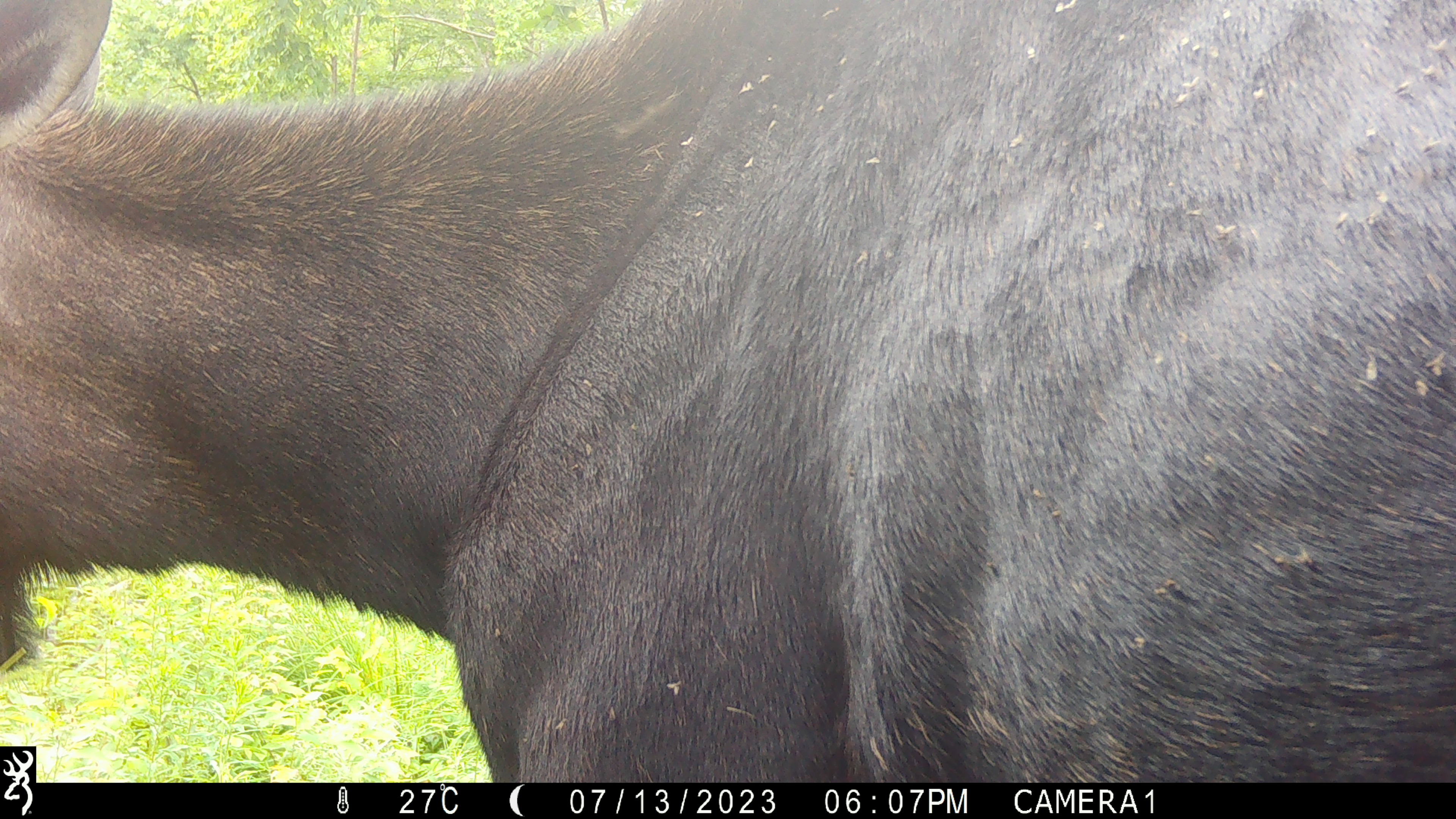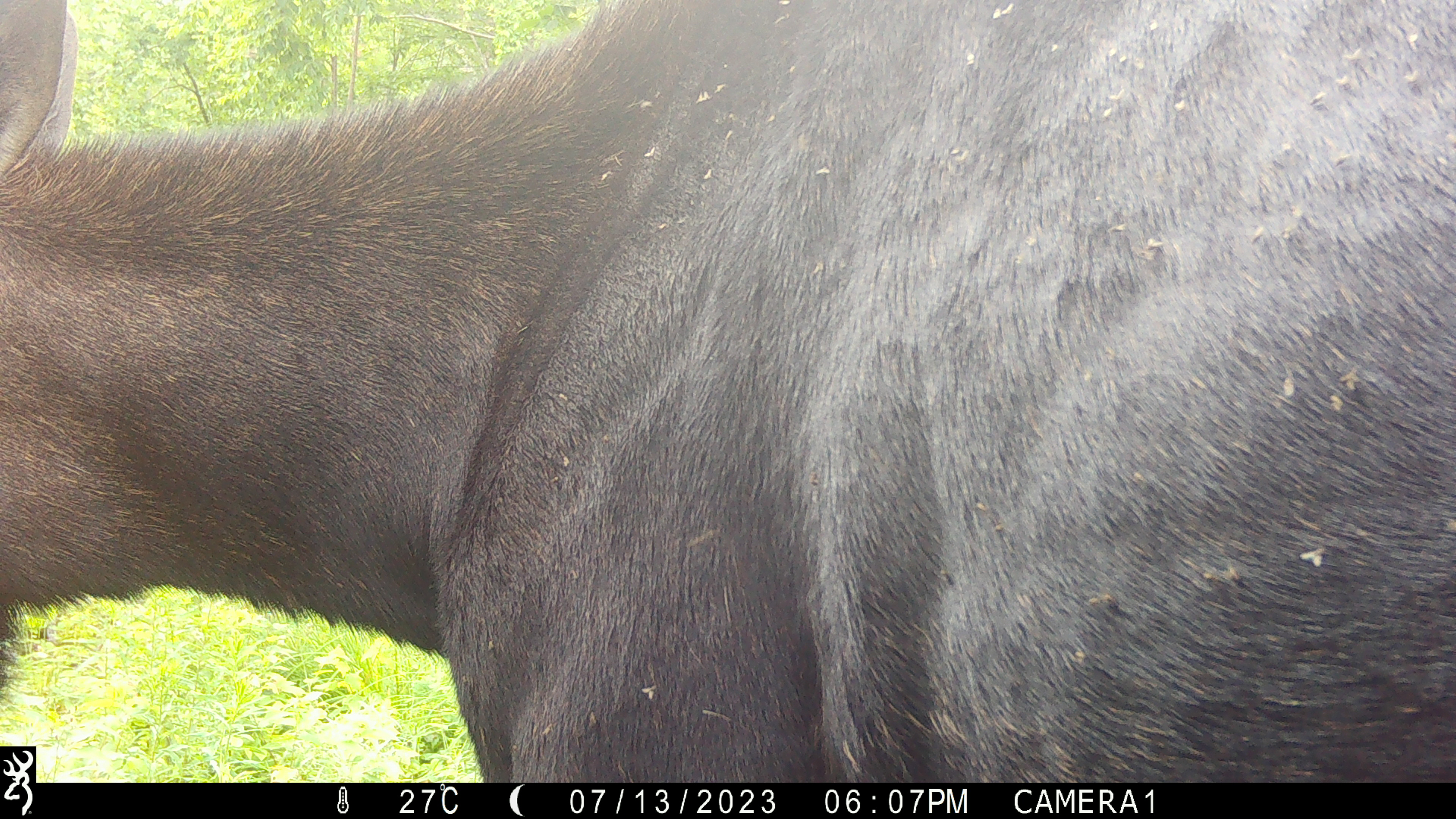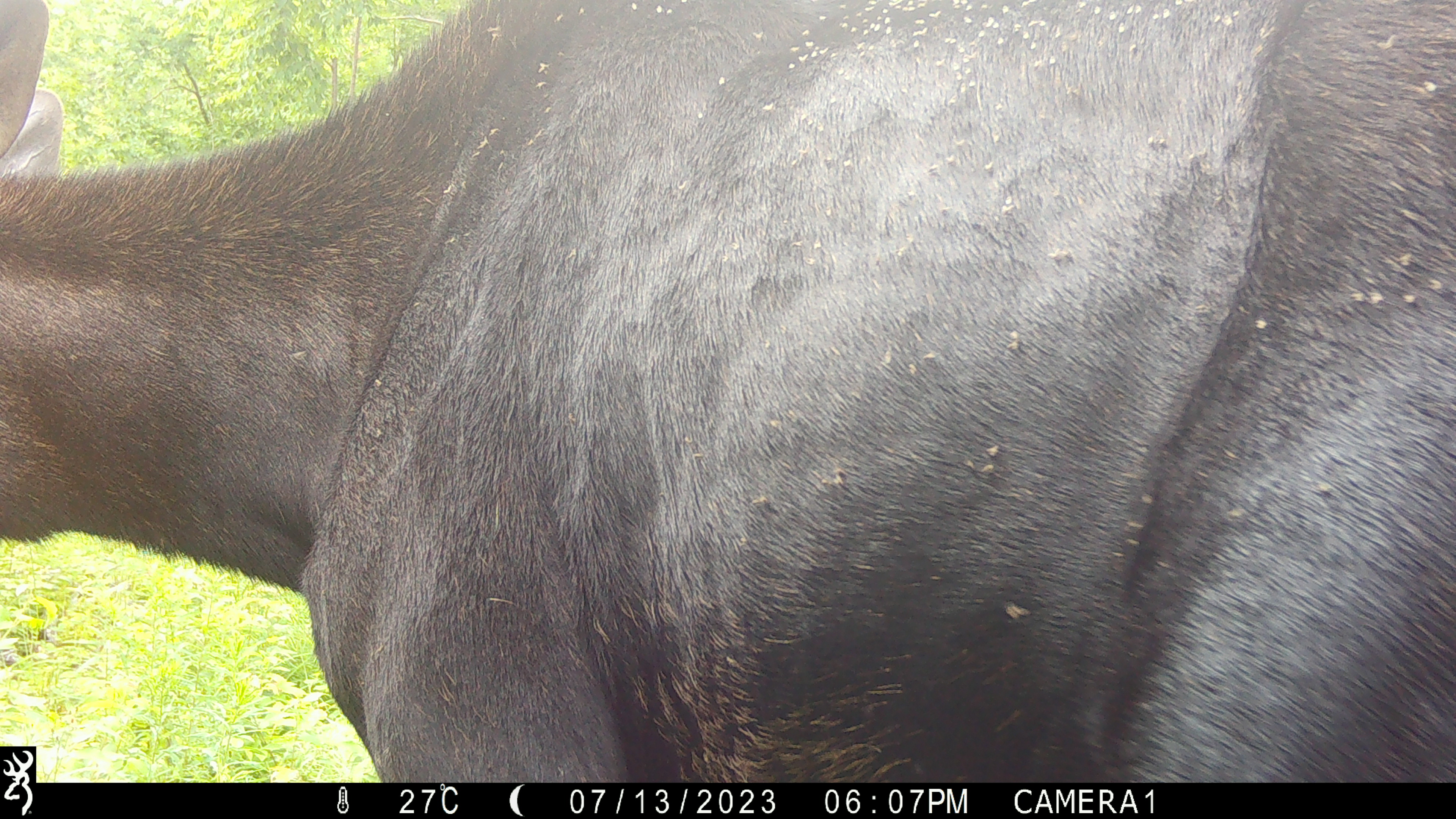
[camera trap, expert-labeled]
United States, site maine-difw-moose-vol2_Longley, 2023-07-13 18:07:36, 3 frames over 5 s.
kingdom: Animalia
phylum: Chordata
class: Mammalia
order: Artiodactyla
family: Cervidae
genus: Alces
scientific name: Alces alces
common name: moose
Moose (Alces alces).